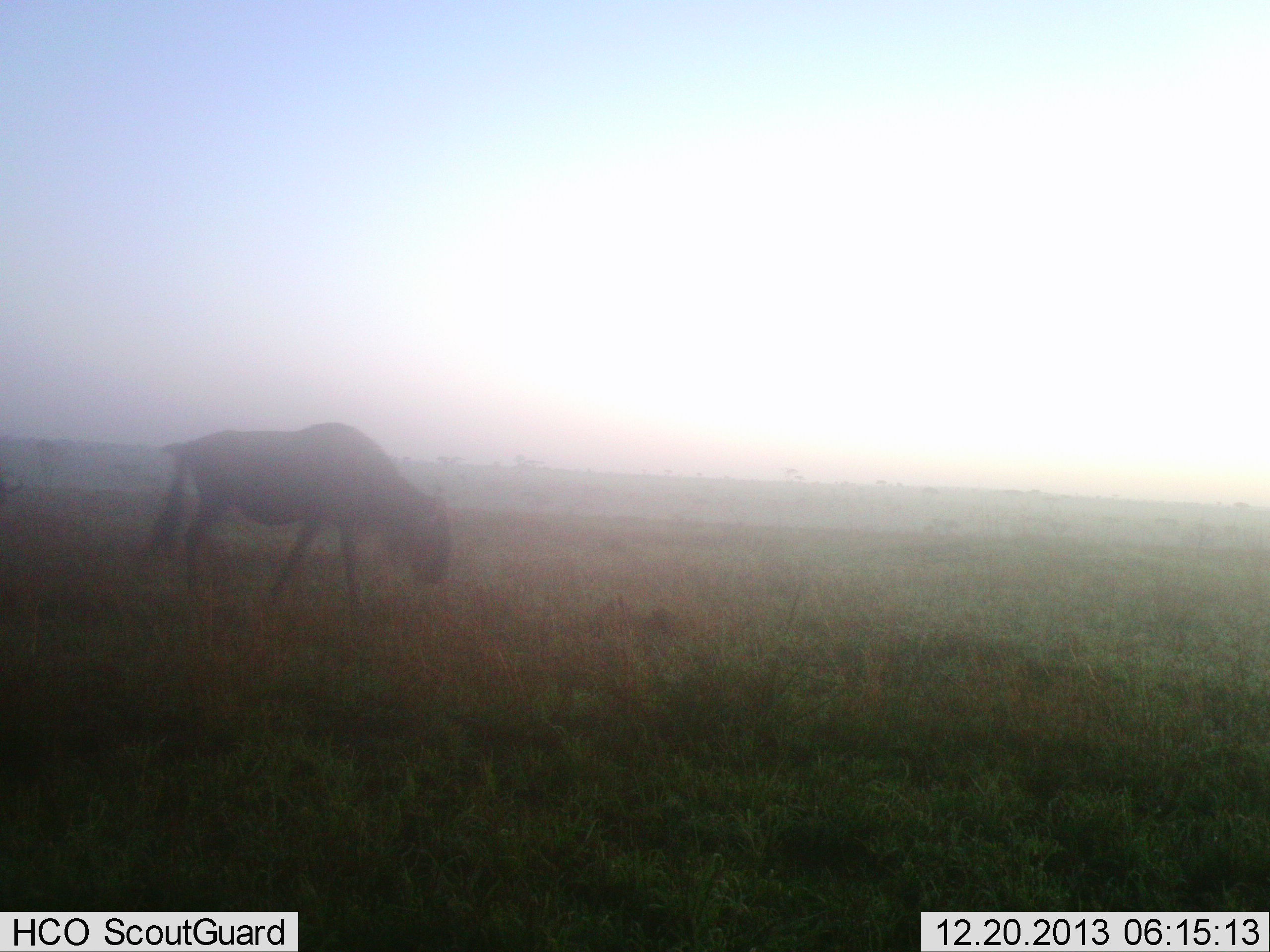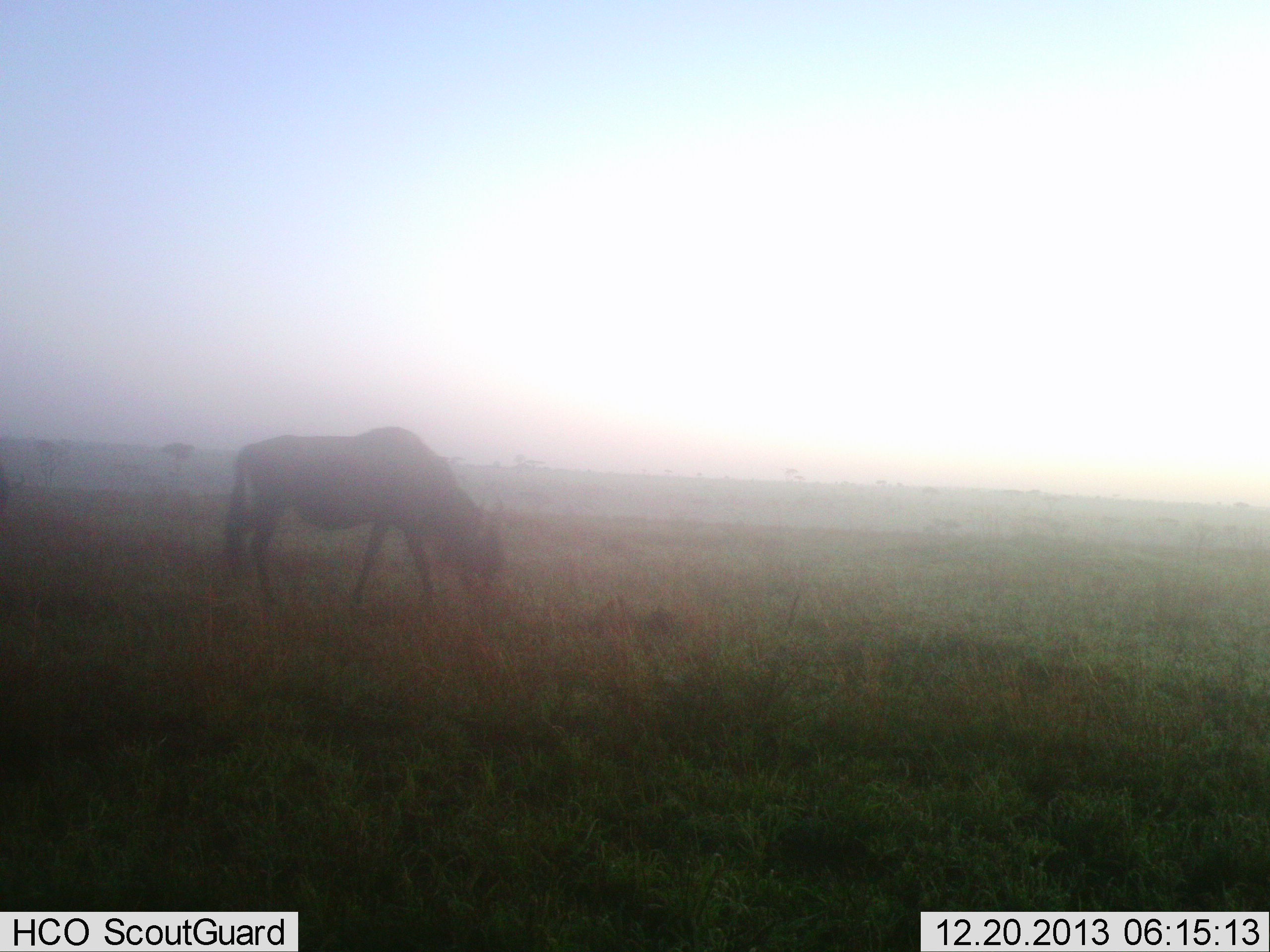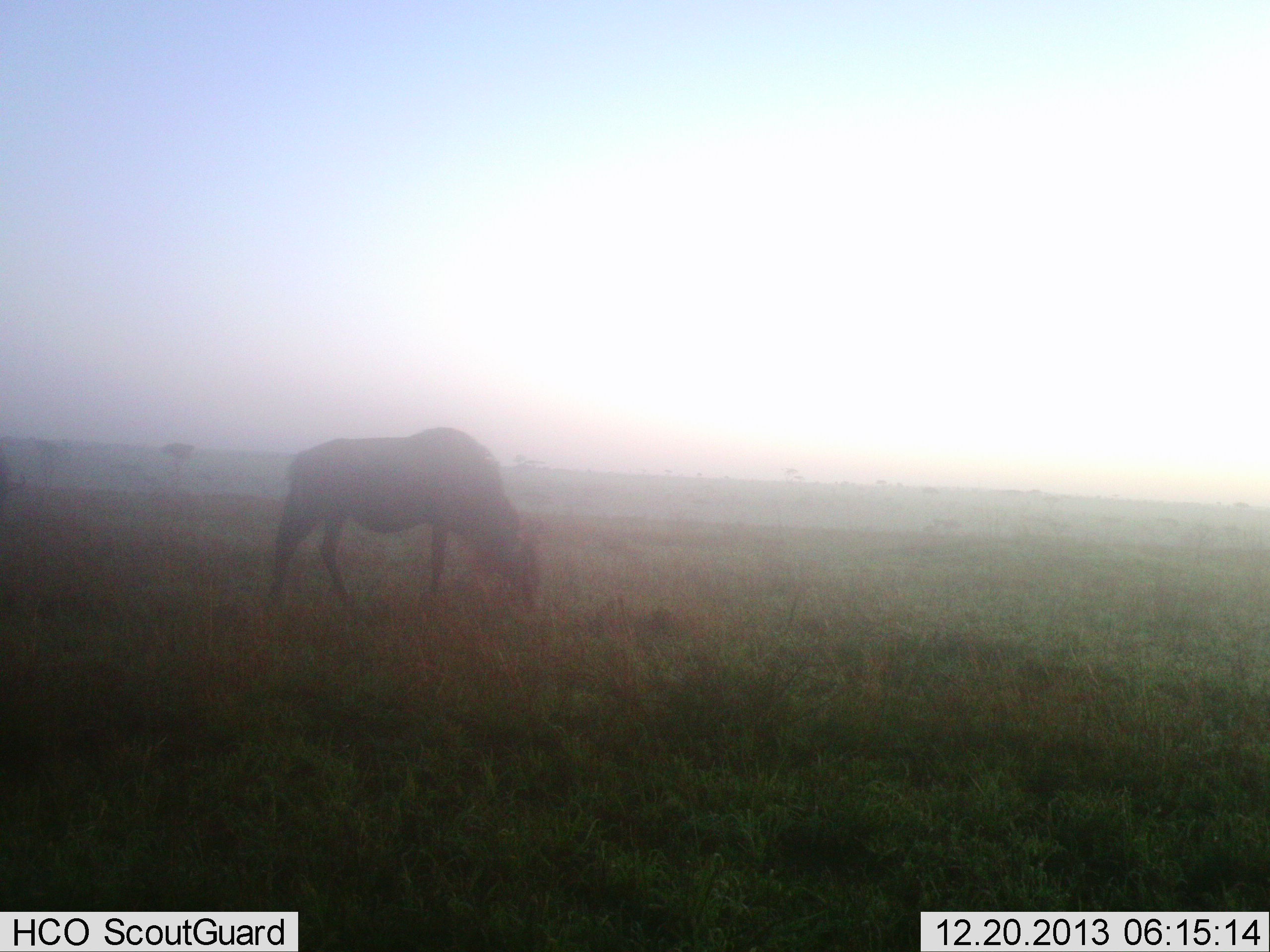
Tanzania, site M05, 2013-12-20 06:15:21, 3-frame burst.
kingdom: Animalia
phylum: Chordata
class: Mammalia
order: Artiodactyla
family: Bovidae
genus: Connochaetes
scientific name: Connochaetes taurinus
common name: blue wildebeest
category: wildebeest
Wildebeest (blue wildebeest) (Connochaetes taurinus), count 1. Behavior (volunteer vote fractions): standing 9%, resting 0%, moving 43%, interacting 0%. Young present (vote fraction): 0%. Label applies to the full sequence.